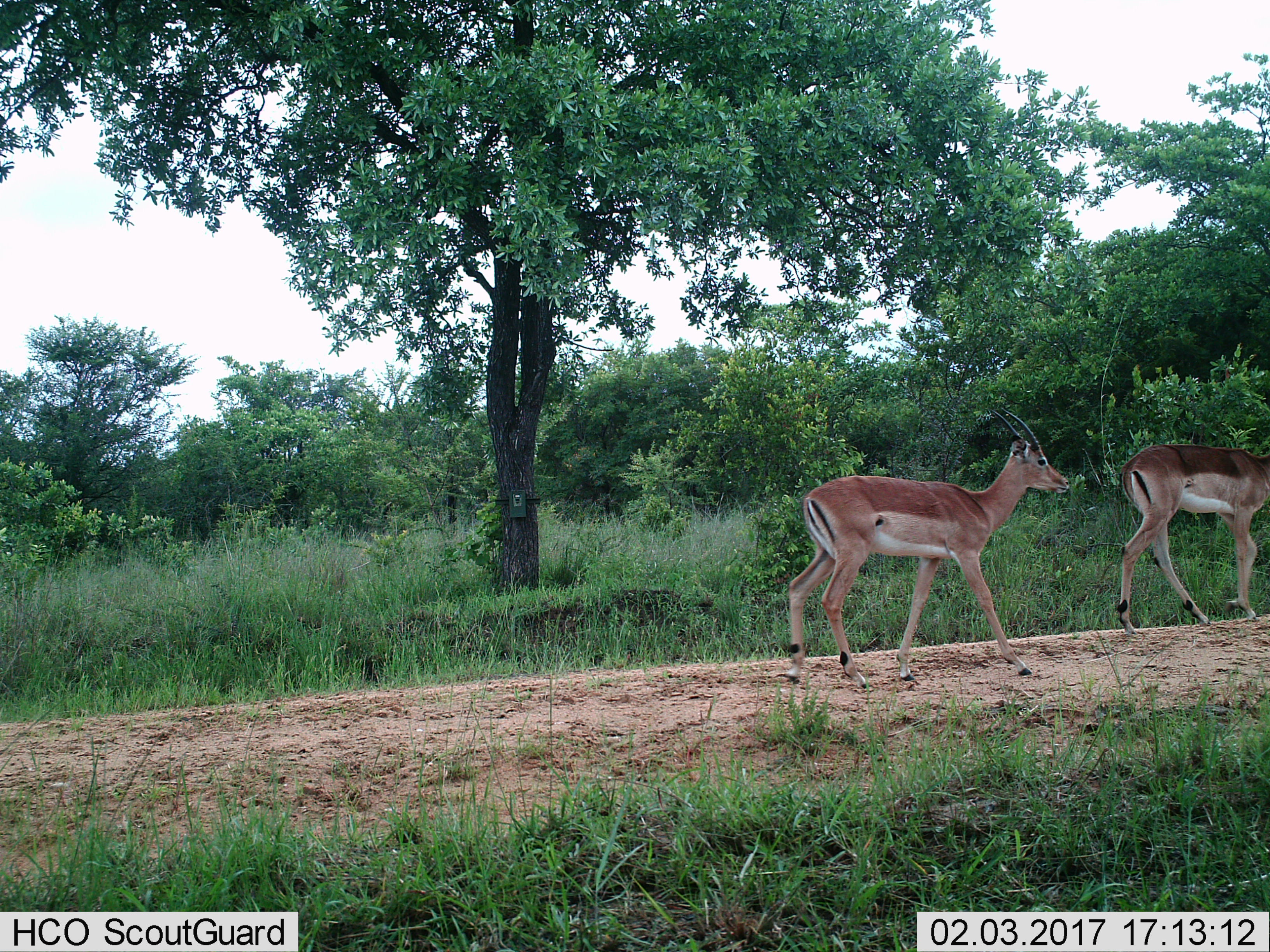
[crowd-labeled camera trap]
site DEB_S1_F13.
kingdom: Animalia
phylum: Chordata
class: Mammalia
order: Artiodactyla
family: Bovidae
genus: Aepyceros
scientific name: Aepyceros melampus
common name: impala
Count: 2.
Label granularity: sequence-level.